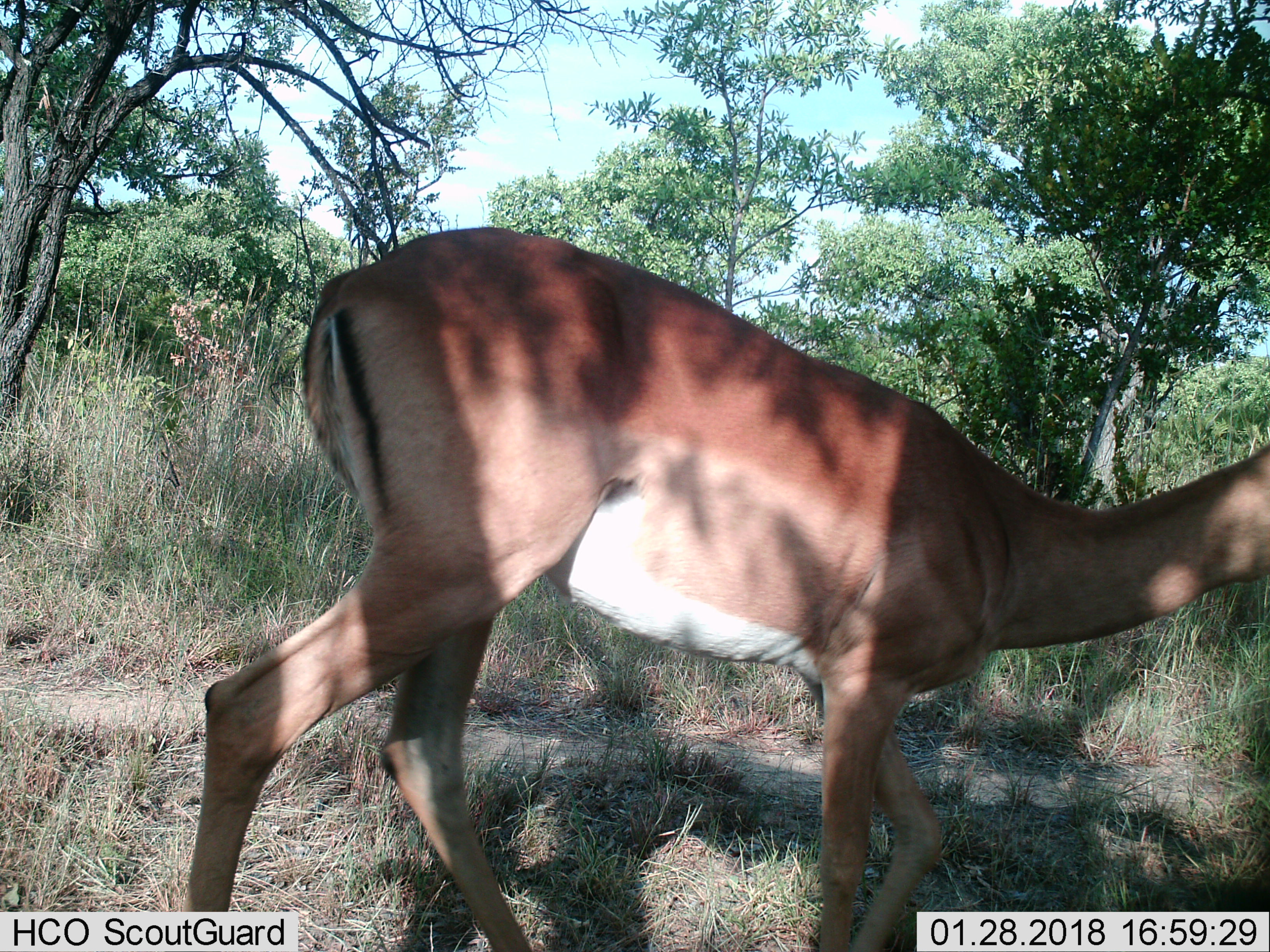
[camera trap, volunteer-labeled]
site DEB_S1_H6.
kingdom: Animalia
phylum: Chordata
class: Mammalia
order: Artiodactyla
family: Bovidae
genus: Aepyceros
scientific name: Aepyceros melampus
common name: impala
Impala (Aepyceros melampus), count 1. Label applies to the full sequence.